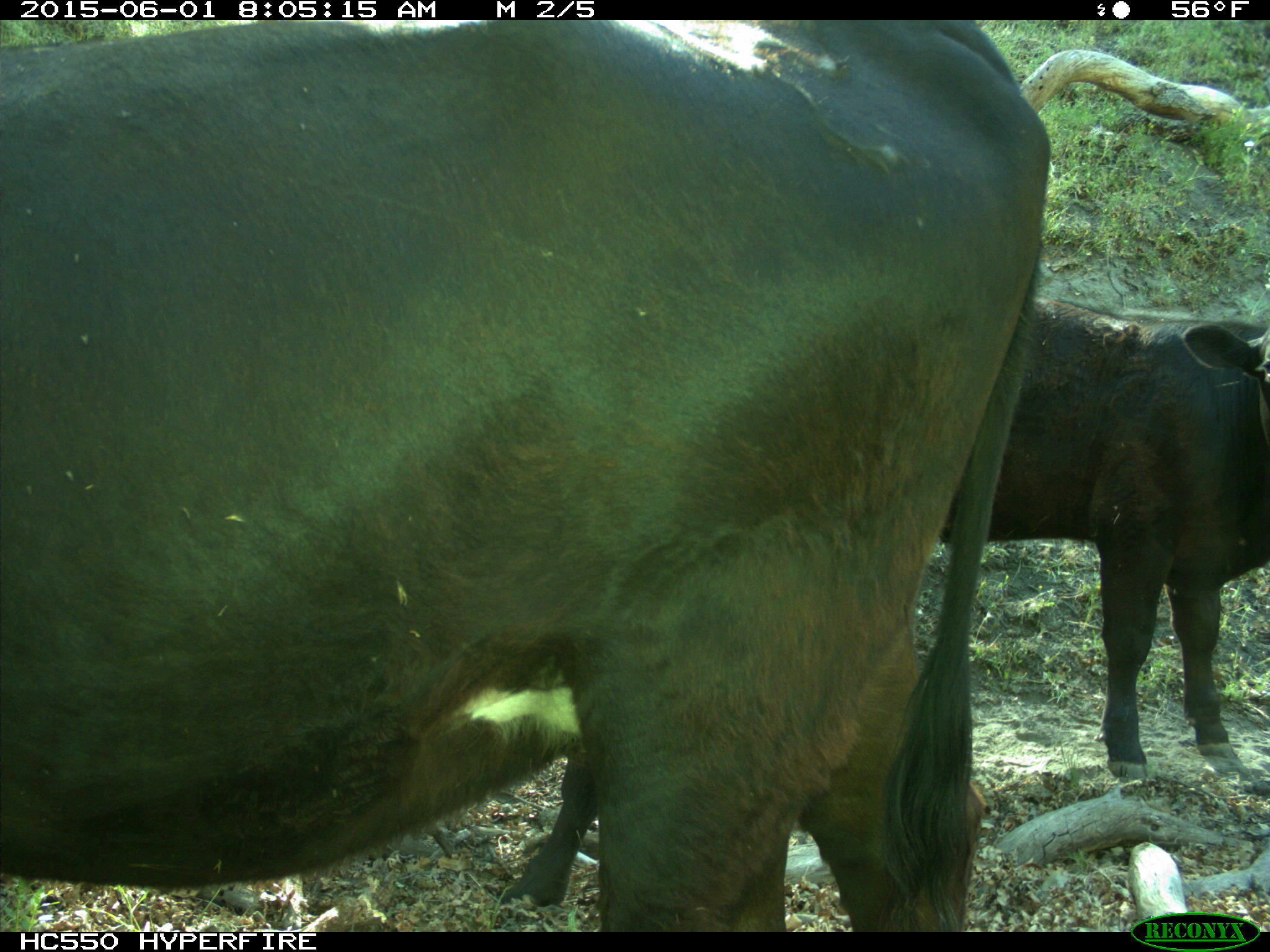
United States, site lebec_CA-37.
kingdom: Animalia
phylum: Chordata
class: Mammalia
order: Artiodactyla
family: Bovidae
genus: Bos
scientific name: Bos taurus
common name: domestic cow